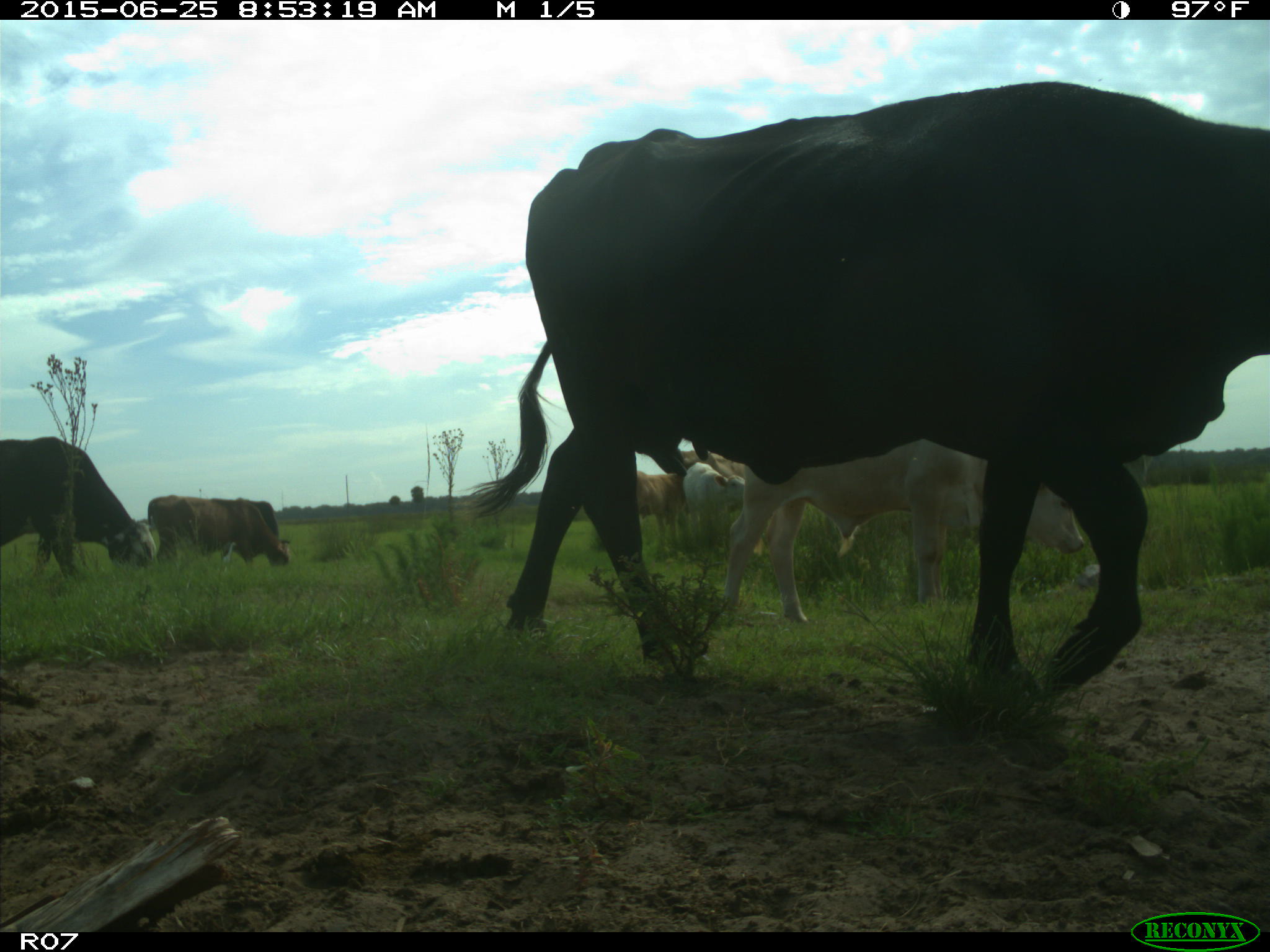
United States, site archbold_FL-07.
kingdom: Animalia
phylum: Chordata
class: Mammalia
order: Artiodactyla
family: Bovidae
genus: Bos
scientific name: Bos taurus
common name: domestic cow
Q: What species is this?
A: Bos taurus (domestic cow).